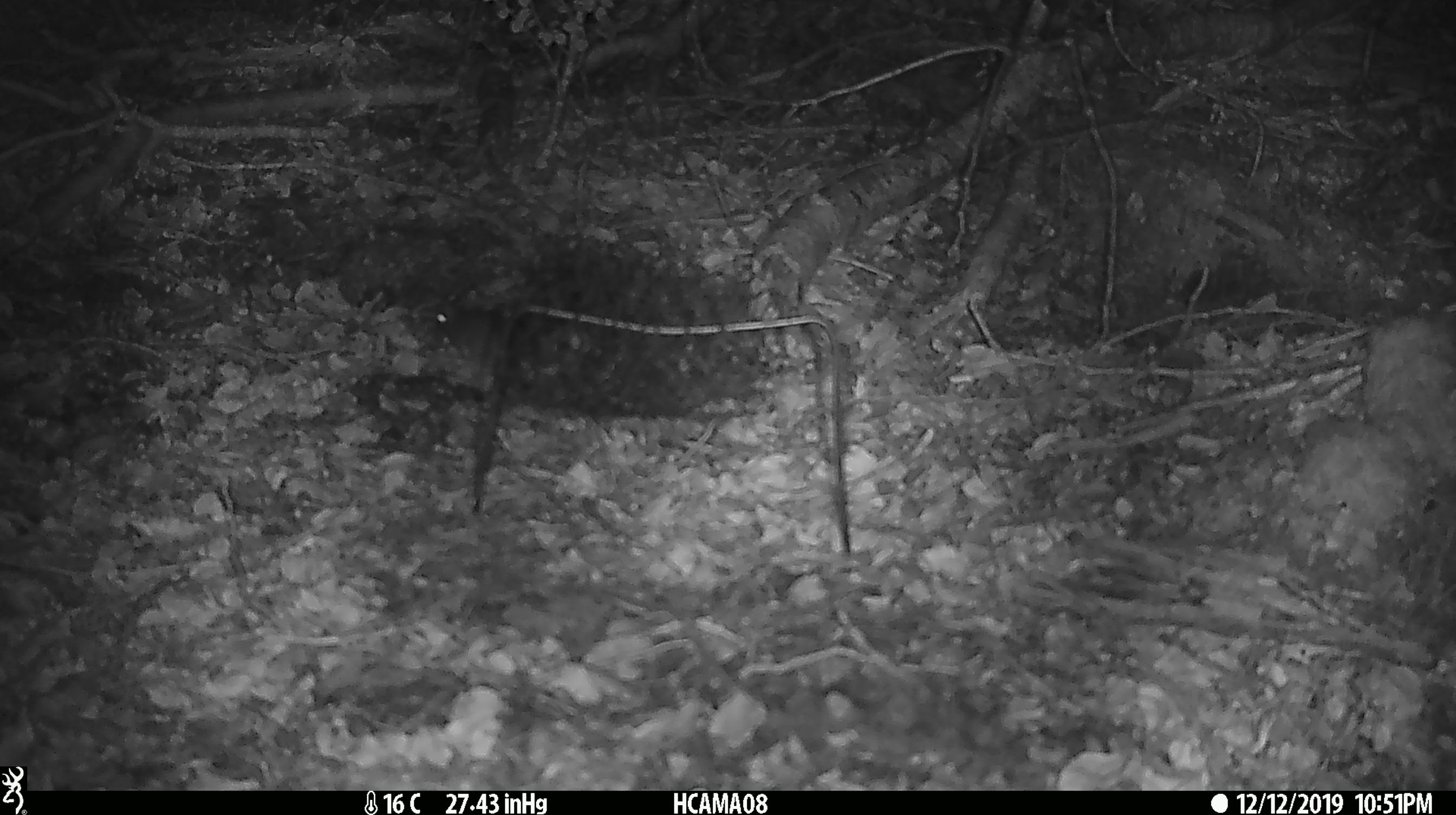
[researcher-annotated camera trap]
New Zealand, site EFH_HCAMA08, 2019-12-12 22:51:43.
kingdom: Animalia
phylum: Chordata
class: Mammalia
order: Rodentia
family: Muridae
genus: Mus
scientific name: Mus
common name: mouse